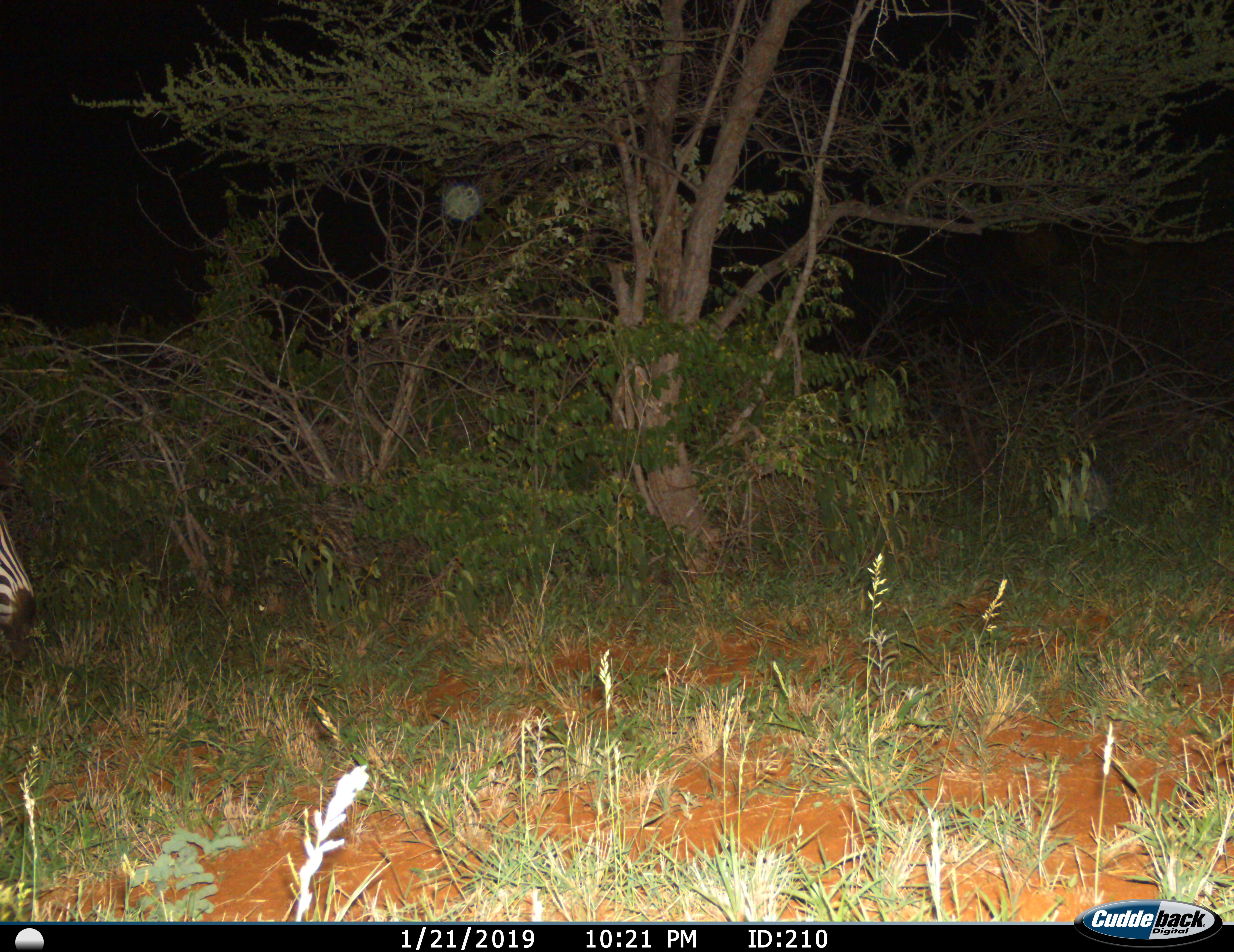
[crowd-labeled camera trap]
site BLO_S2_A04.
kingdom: Animalia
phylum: Chordata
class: Mammalia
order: Perissodactyla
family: Equidae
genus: Equus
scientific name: Equus quagga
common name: plains zebra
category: zebraplains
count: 1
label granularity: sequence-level